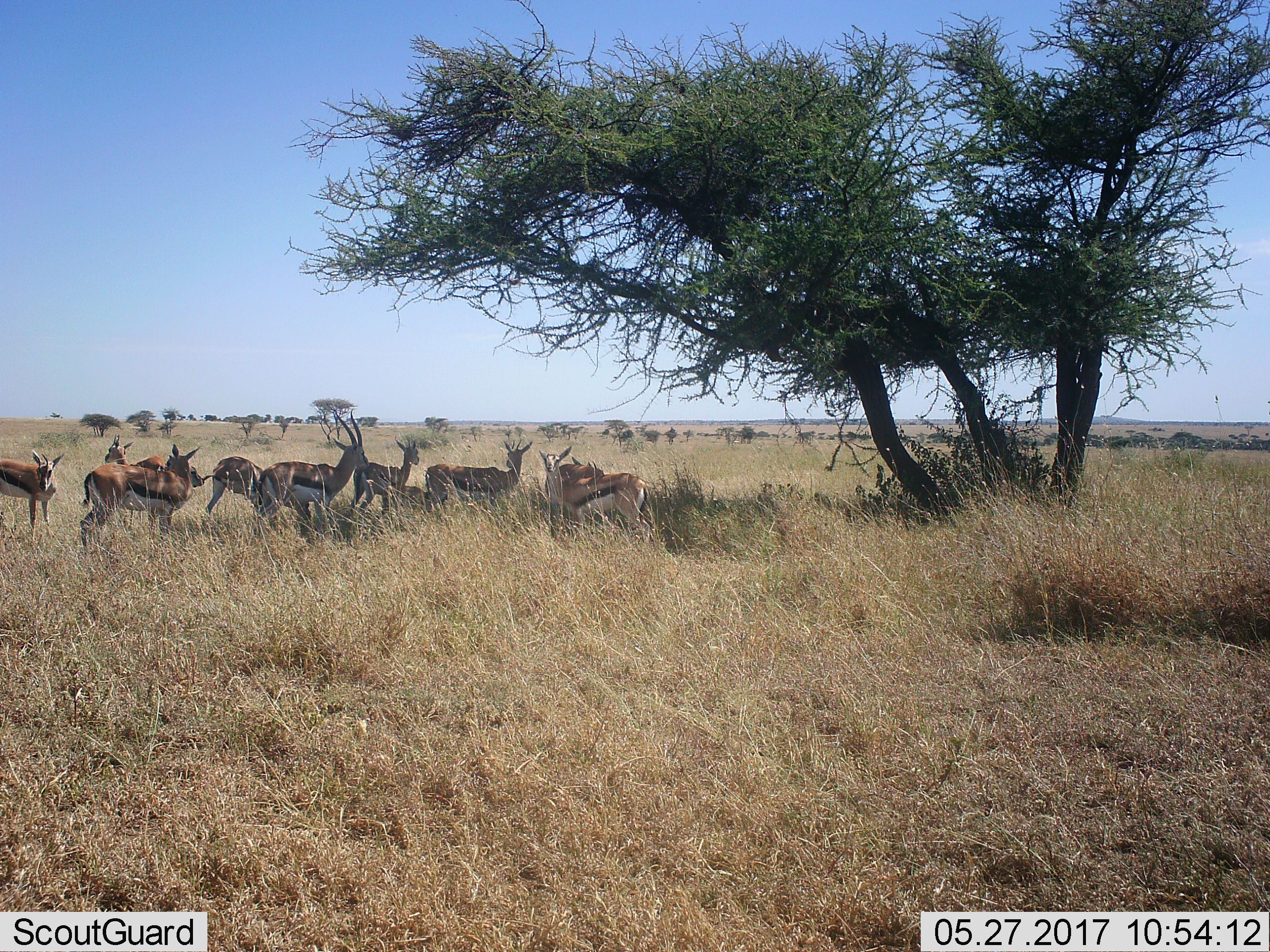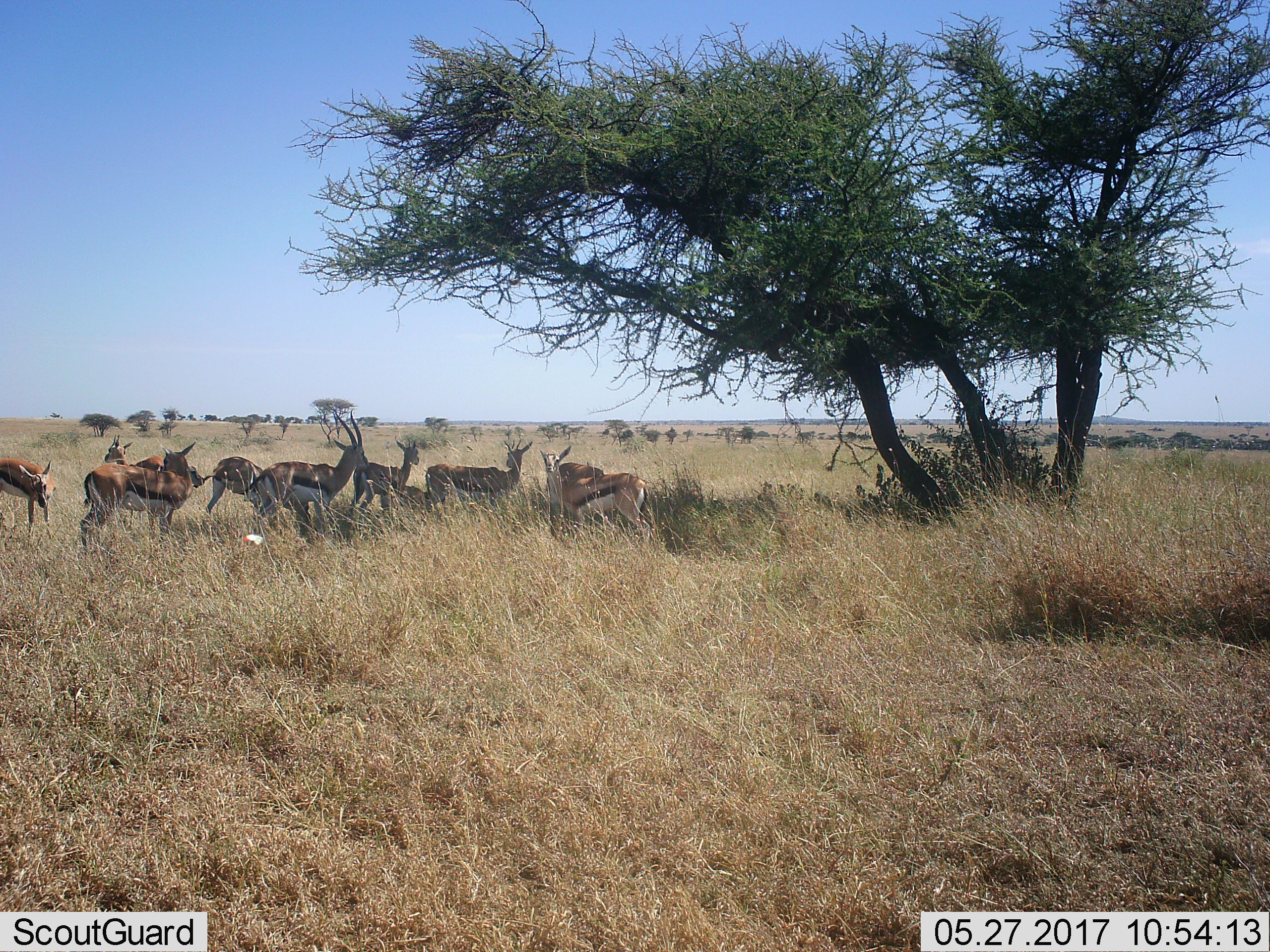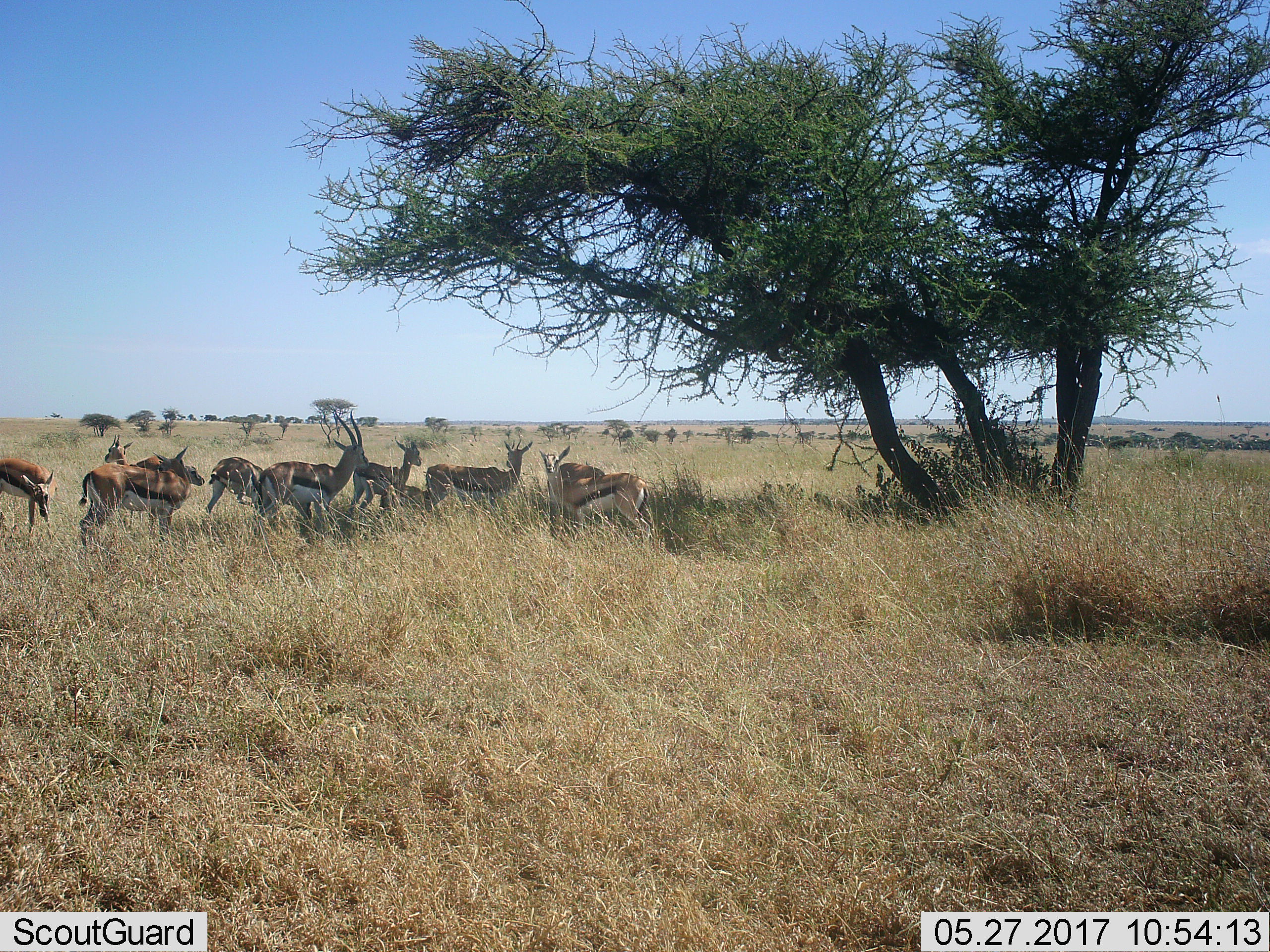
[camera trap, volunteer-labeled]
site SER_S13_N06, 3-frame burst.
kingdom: Animalia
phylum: Chordata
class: Mammalia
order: Artiodactyla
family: Bovidae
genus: Eudorcas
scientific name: Eudorcas thomsonii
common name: thomson's gazelle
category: gazellethomsons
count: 11-50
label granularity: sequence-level